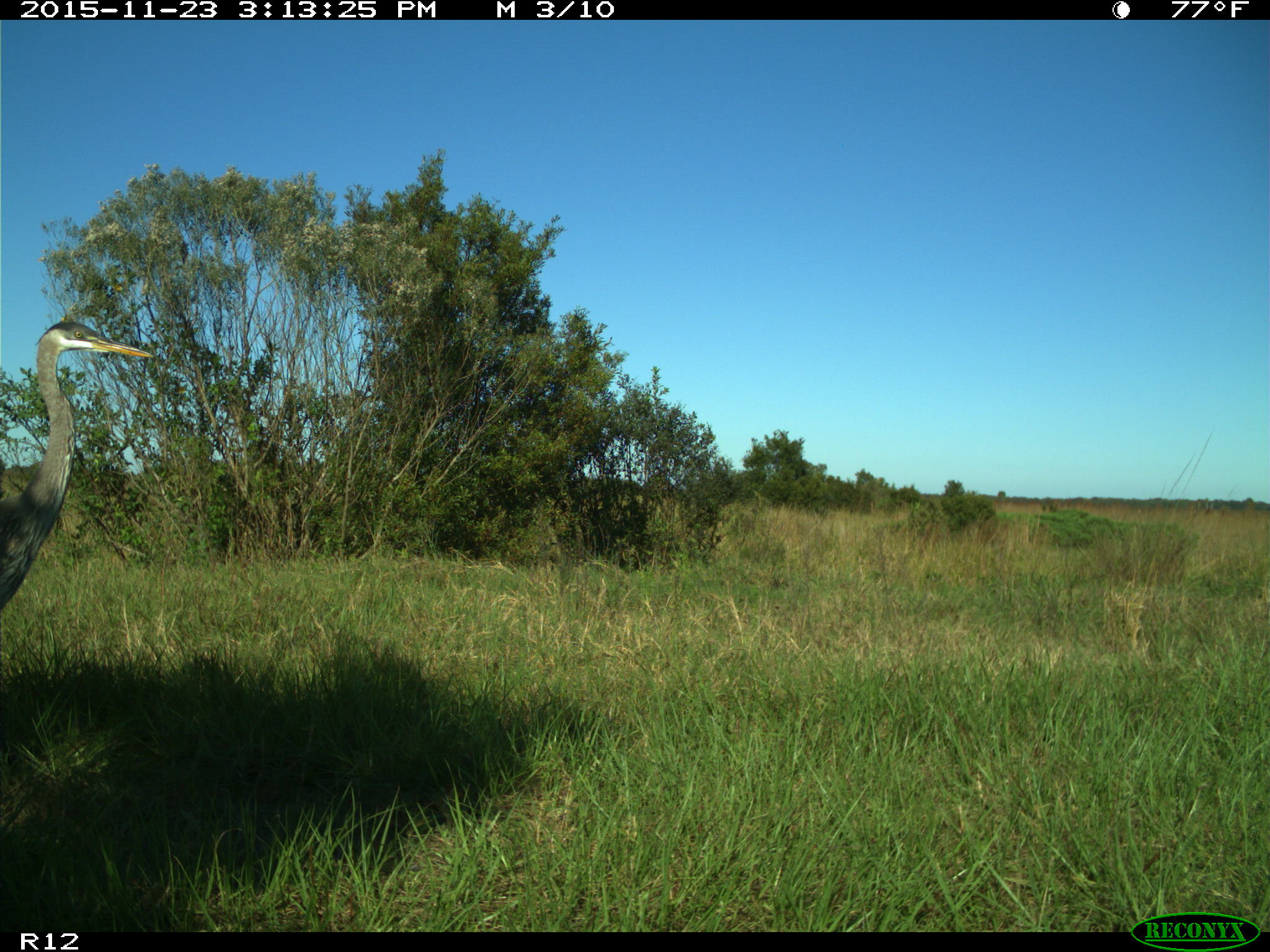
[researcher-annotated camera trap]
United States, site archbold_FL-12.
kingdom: Animalia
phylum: Chordata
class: Aves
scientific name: Aves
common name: birds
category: unidentified bird